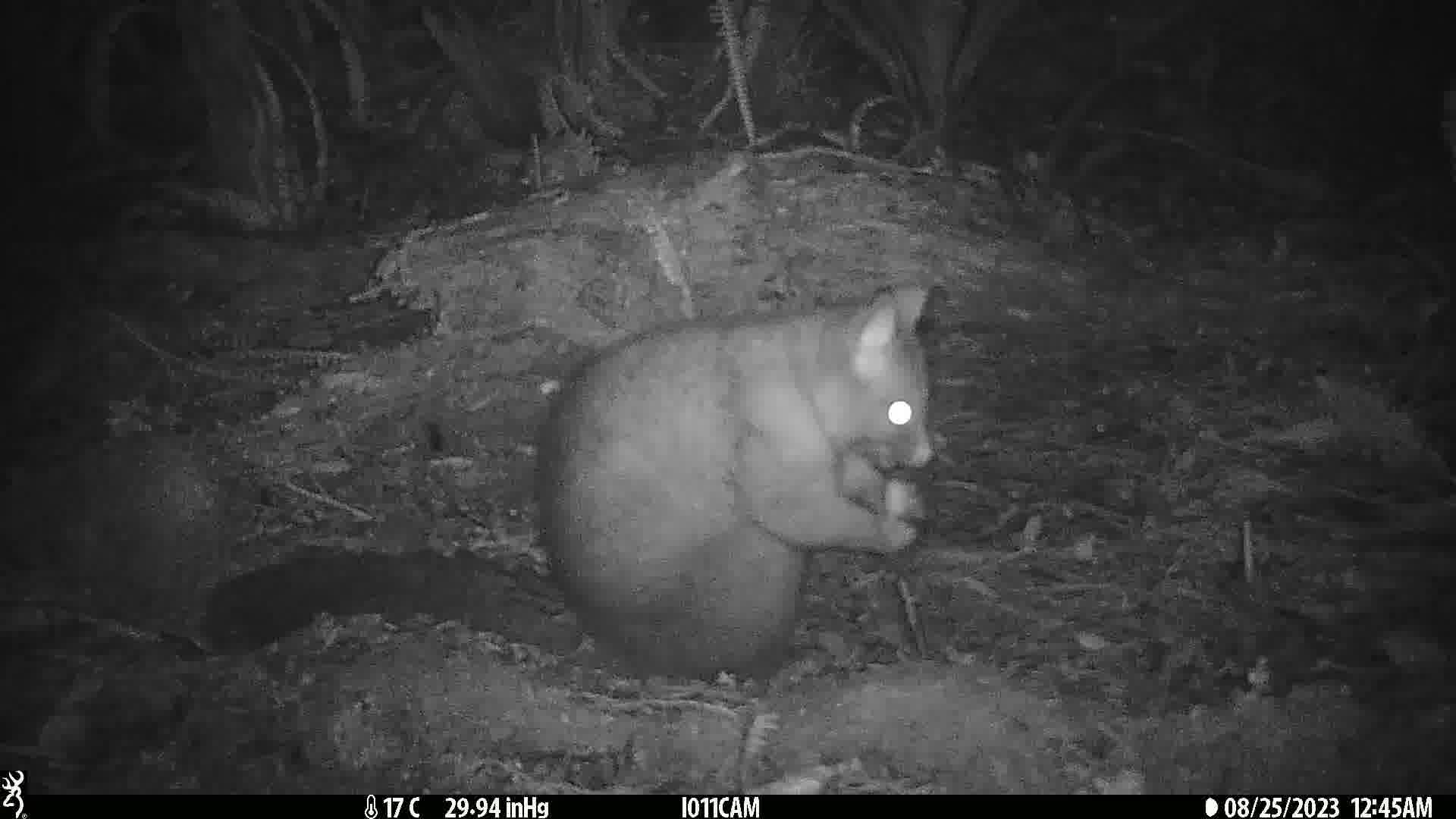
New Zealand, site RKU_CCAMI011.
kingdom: Animalia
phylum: Chordata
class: Mammalia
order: Diprotodontia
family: Phalangeridae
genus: Trichosurus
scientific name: Trichosurus vulpecula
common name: common brushtail possum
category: possum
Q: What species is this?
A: Possum (common brushtail possum) (Trichosurus vulpecula).